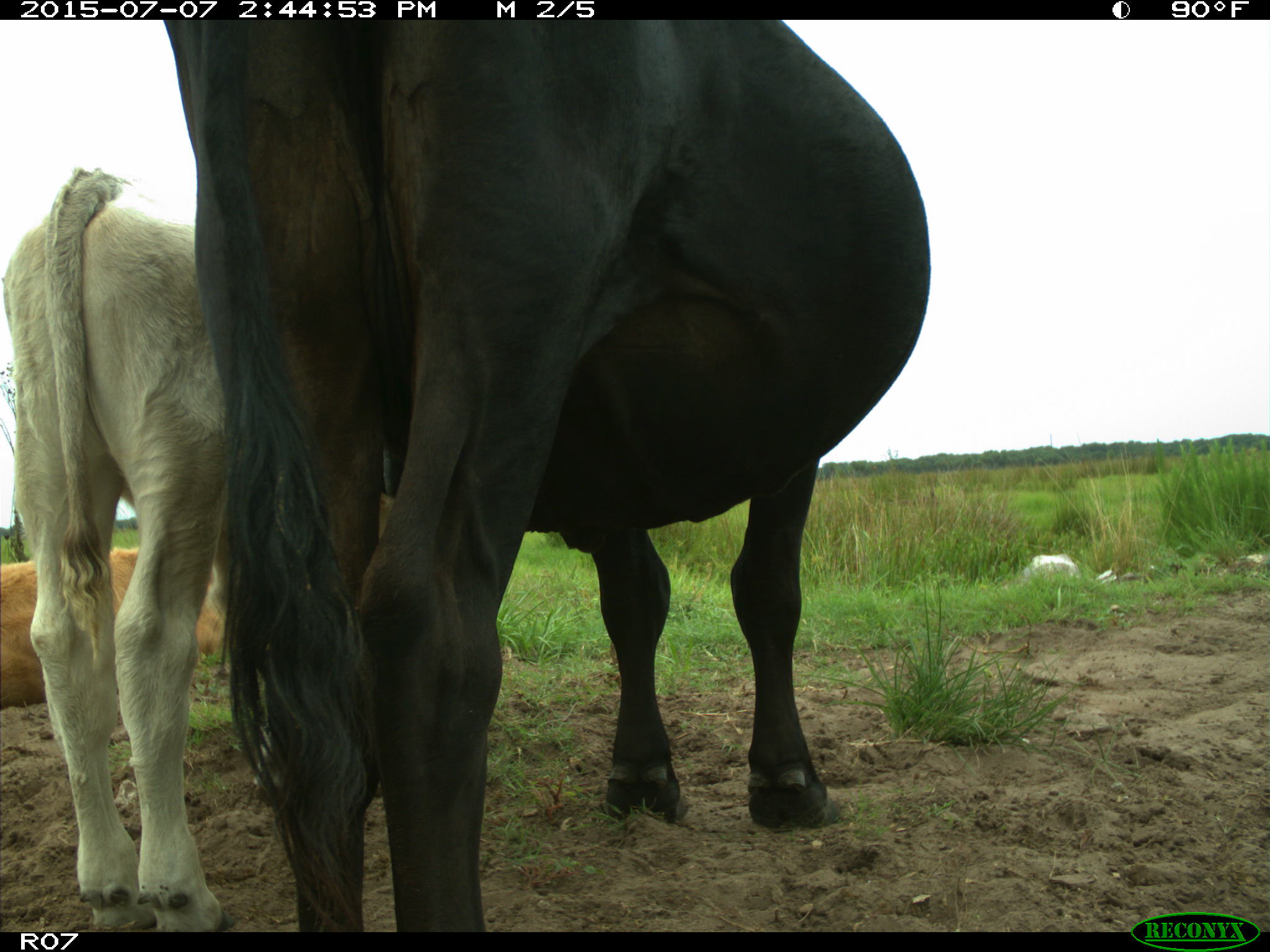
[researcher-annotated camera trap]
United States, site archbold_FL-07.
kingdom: Animalia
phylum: Chordata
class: Mammalia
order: Artiodactyla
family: Bovidae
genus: Bos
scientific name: Bos taurus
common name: domestic cow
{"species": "Bos taurus (domestic cow)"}